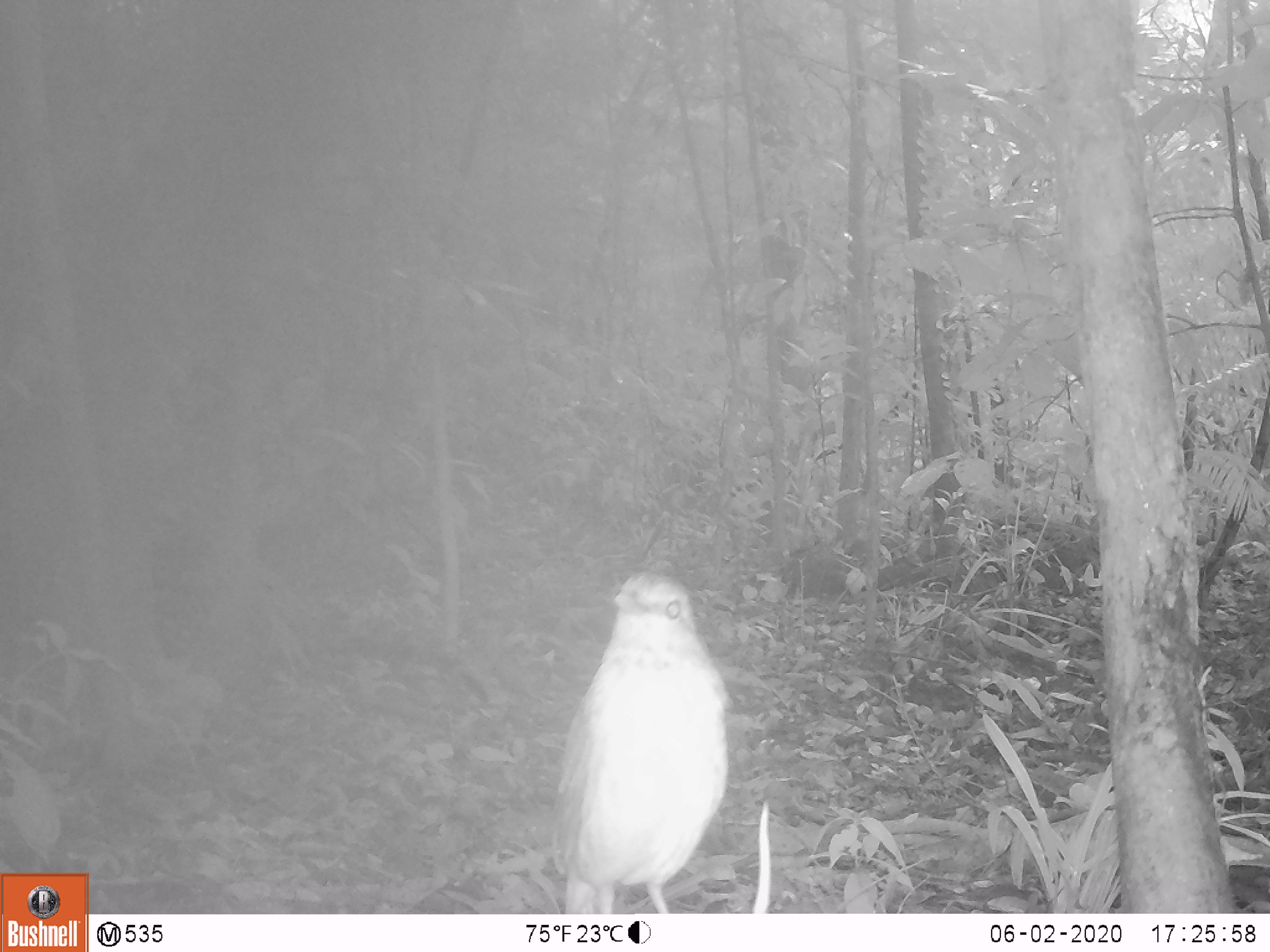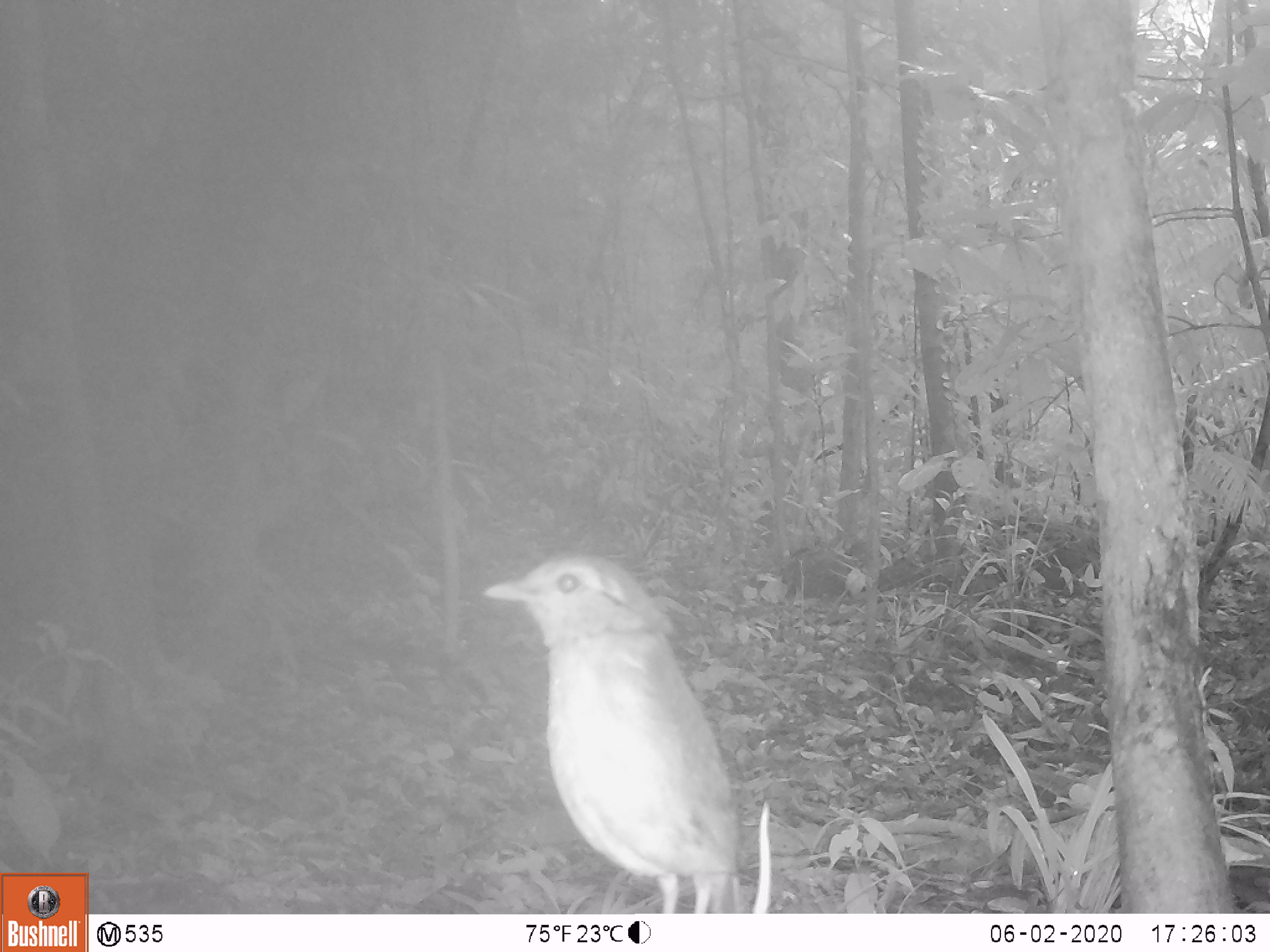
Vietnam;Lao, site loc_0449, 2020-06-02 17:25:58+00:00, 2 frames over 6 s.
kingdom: Animalia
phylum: Chordata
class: Aves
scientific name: Aves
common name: bird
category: unidentified bird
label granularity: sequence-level